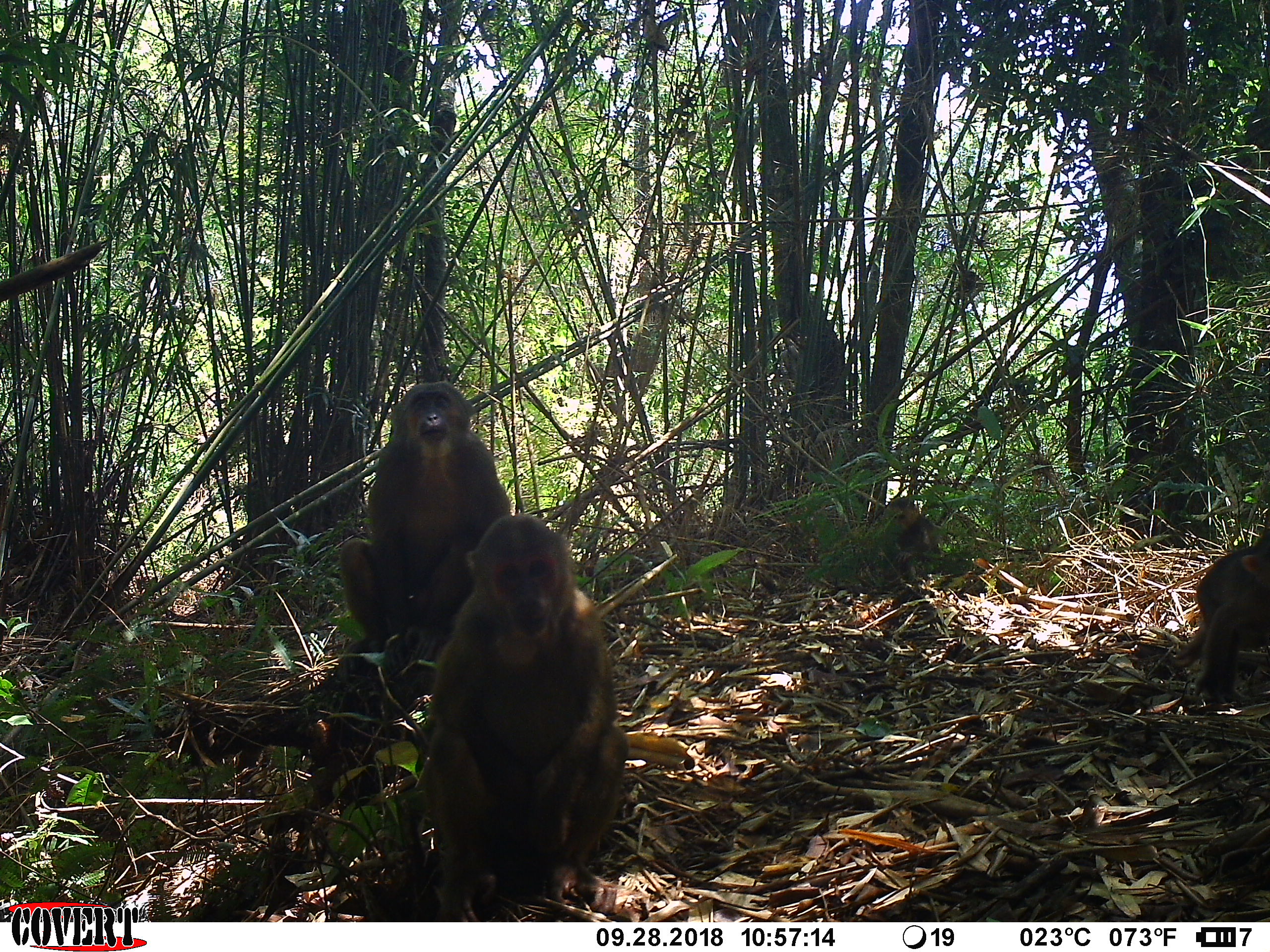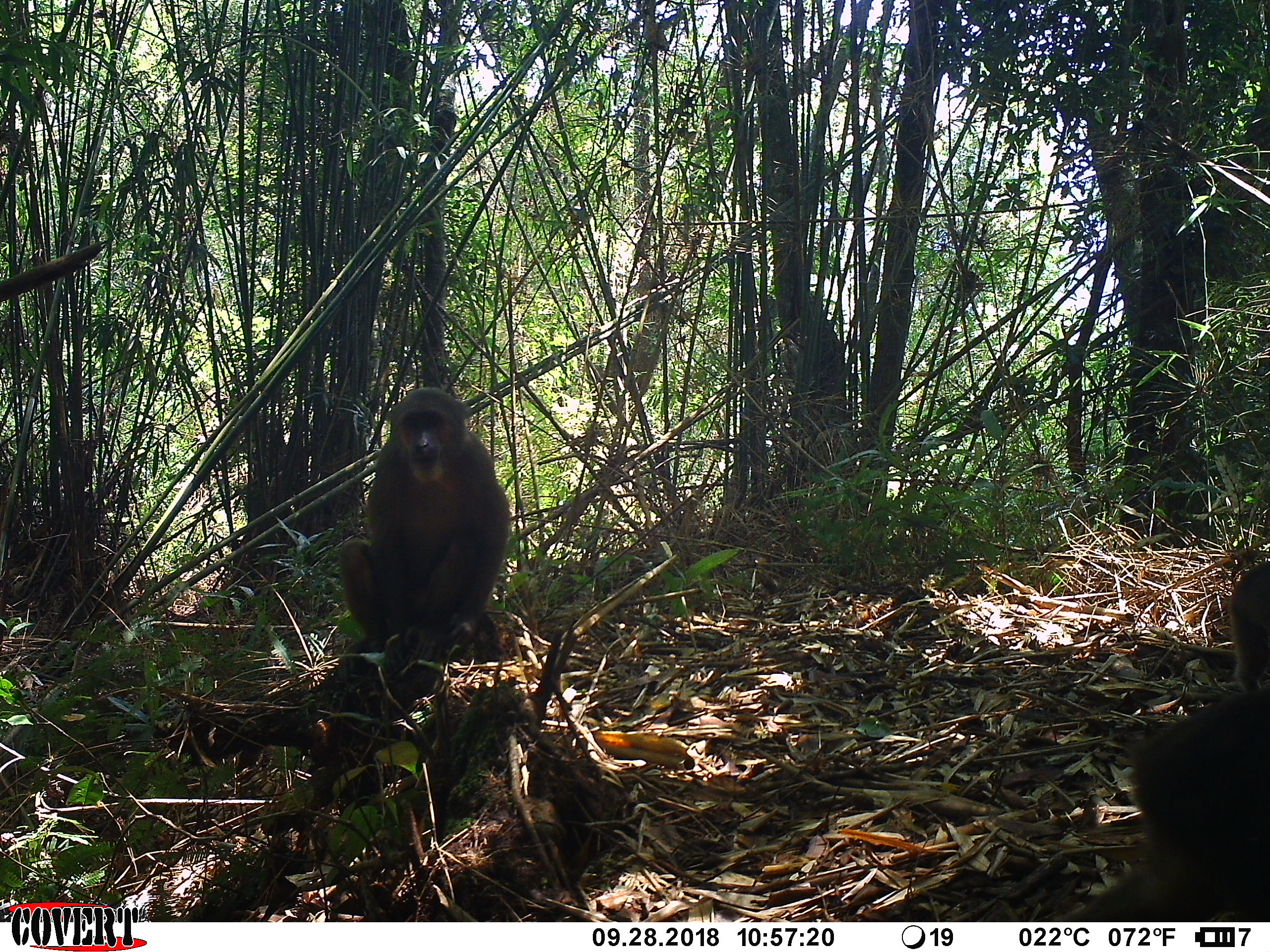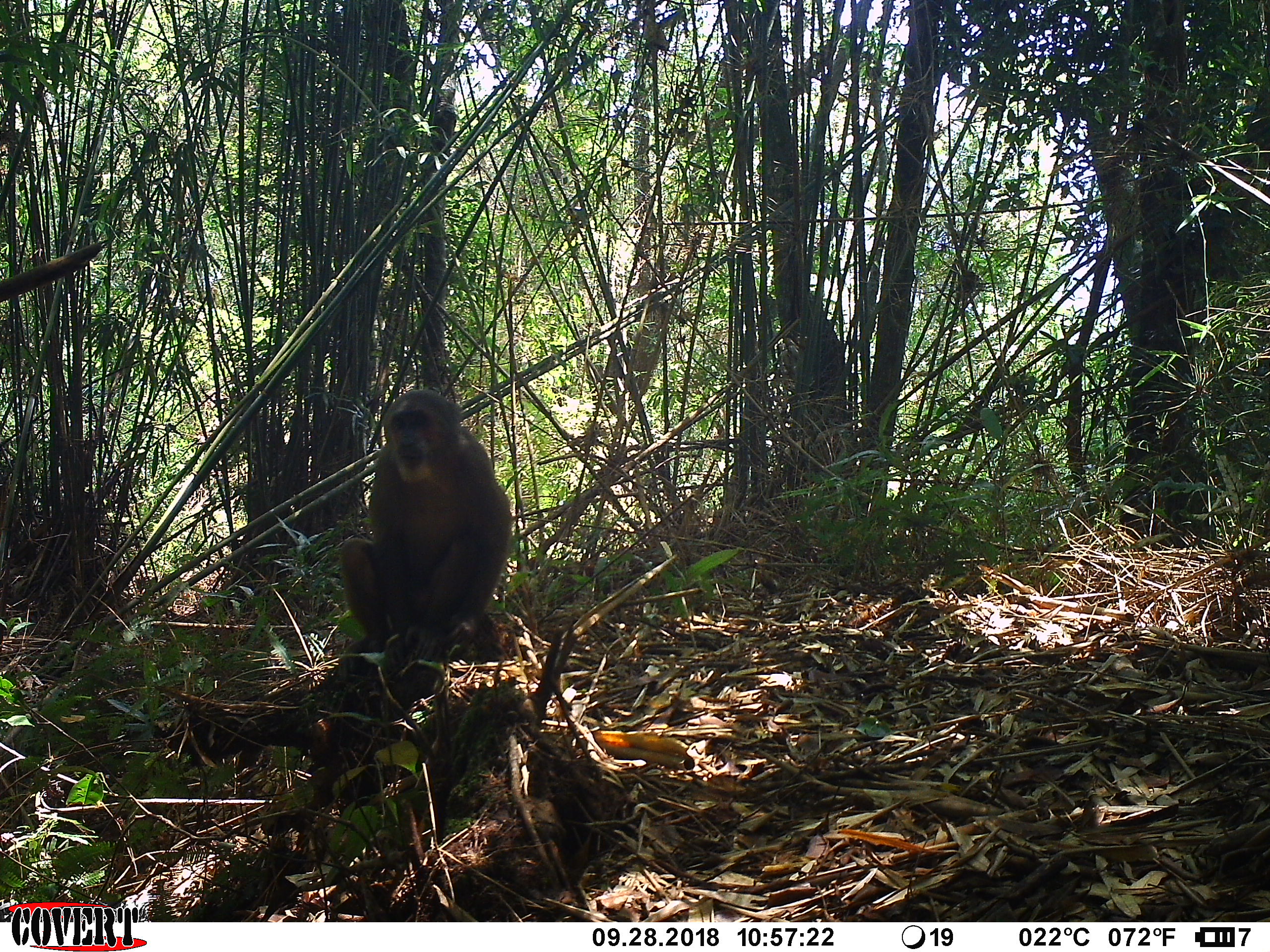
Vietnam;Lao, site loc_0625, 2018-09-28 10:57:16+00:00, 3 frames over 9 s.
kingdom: Animalia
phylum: Chordata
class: Mammalia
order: Primates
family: Cercopithecidae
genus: Macaca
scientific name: Macaca arctoides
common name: stump-tailed macaque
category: stump tailed macaque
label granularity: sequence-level